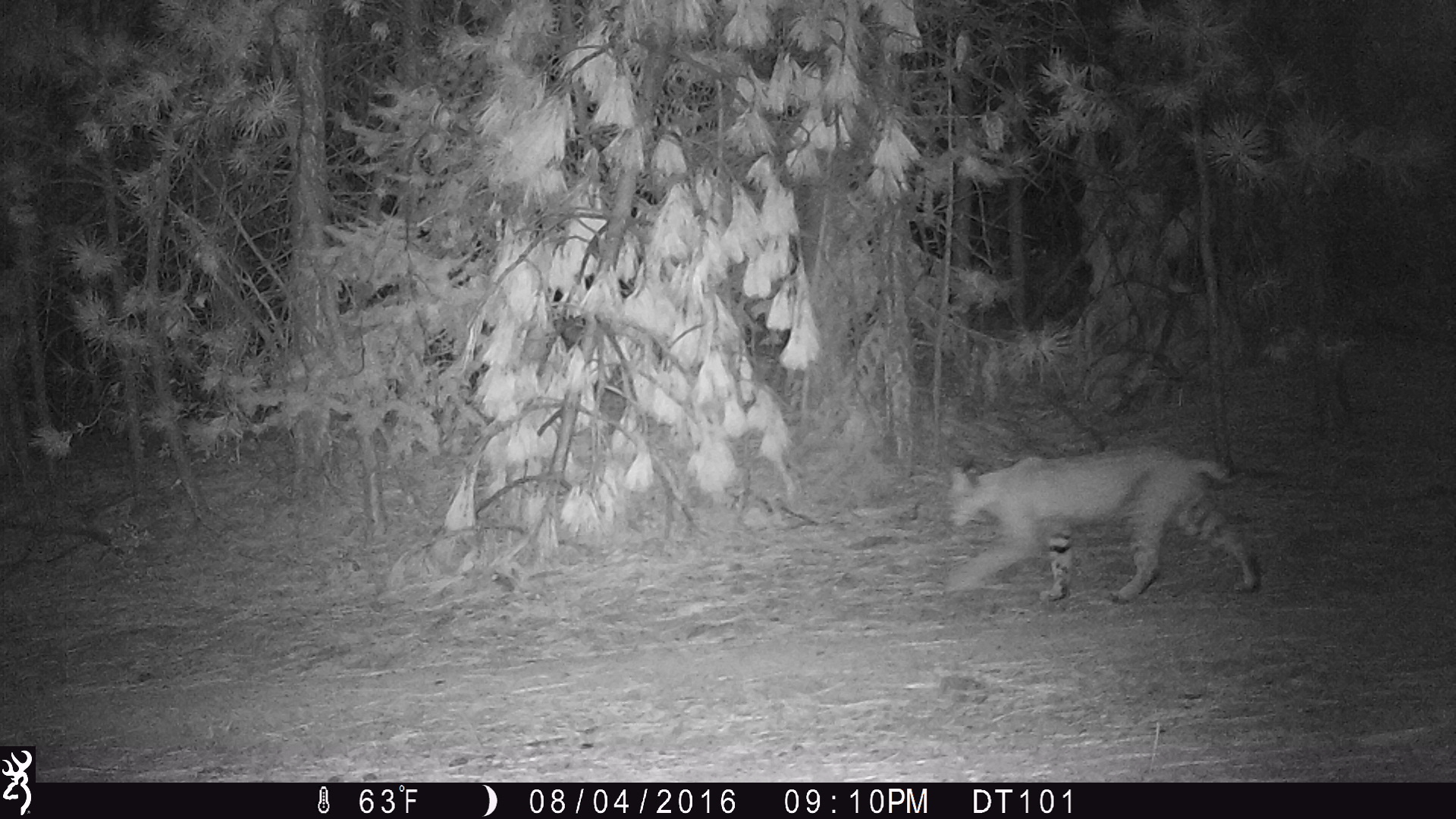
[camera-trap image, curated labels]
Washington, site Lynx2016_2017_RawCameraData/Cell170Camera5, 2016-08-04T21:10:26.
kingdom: Animalia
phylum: Chordata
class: Mammalia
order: Carnivora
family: Felidae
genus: Lynx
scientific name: Lynx rufus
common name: bobcat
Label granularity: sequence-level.